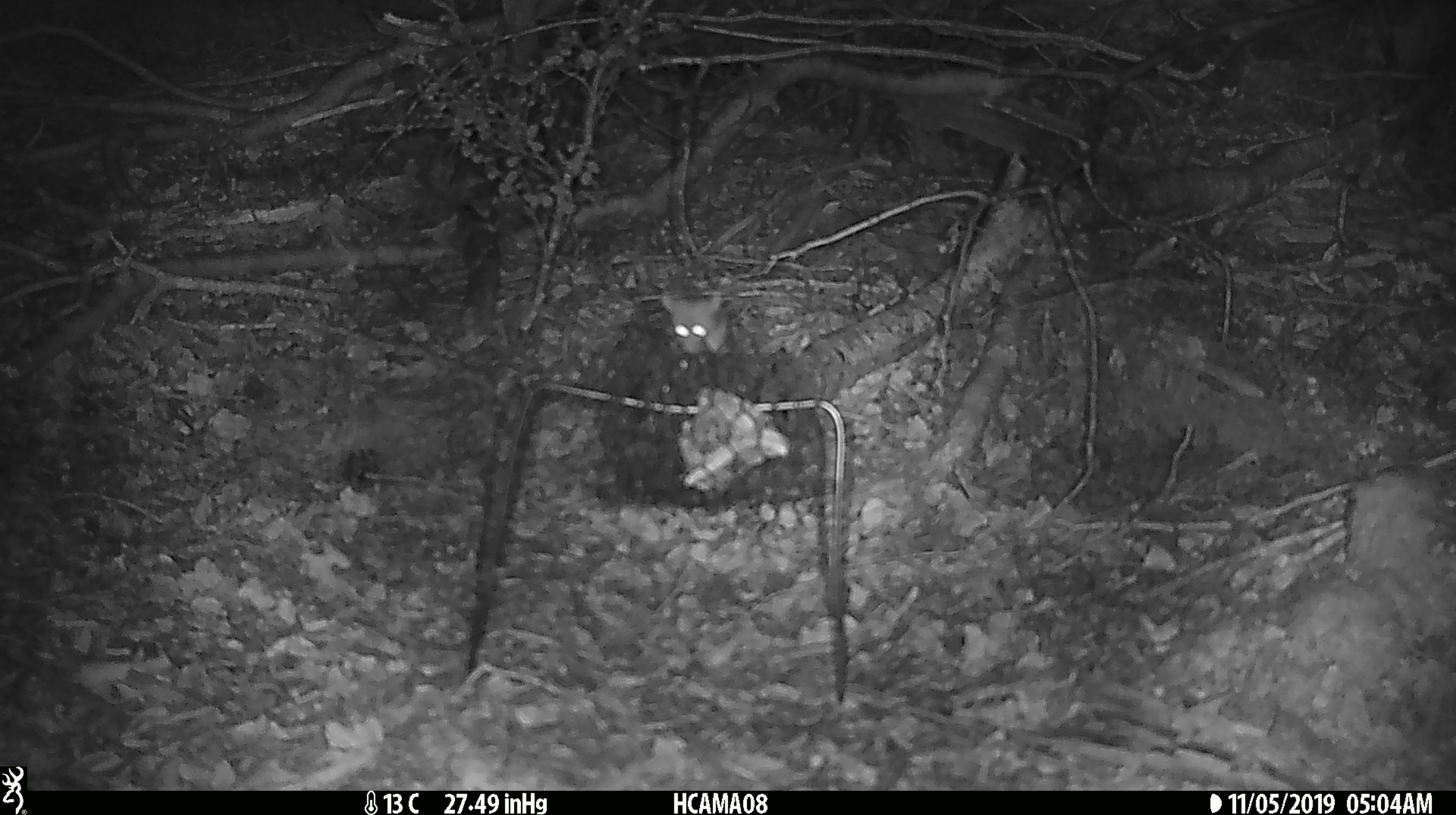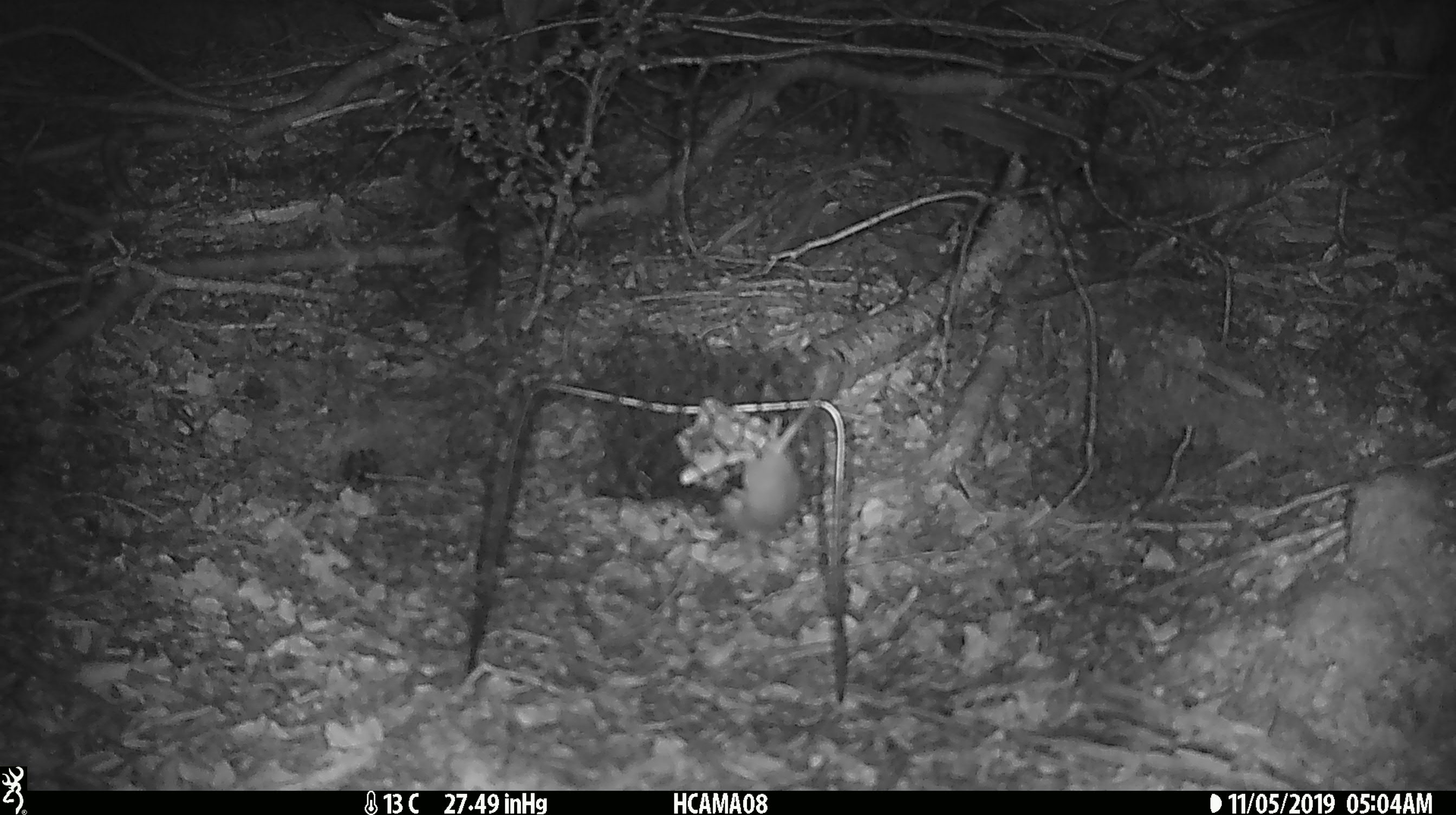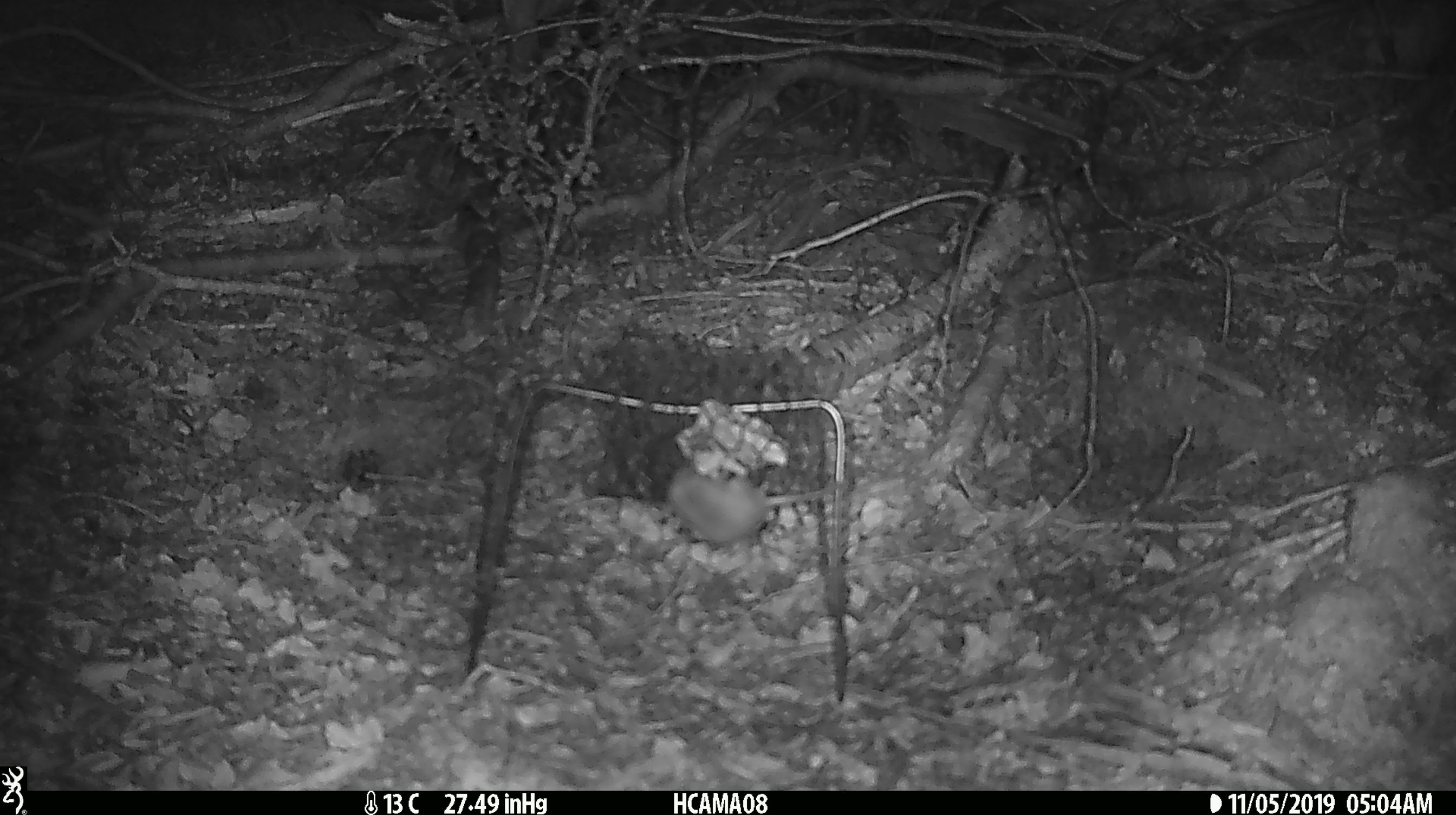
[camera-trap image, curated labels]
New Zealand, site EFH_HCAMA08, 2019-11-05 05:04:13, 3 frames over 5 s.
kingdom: Animalia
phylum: Chordata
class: Mammalia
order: Rodentia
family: Muridae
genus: Mus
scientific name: Mus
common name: mouse